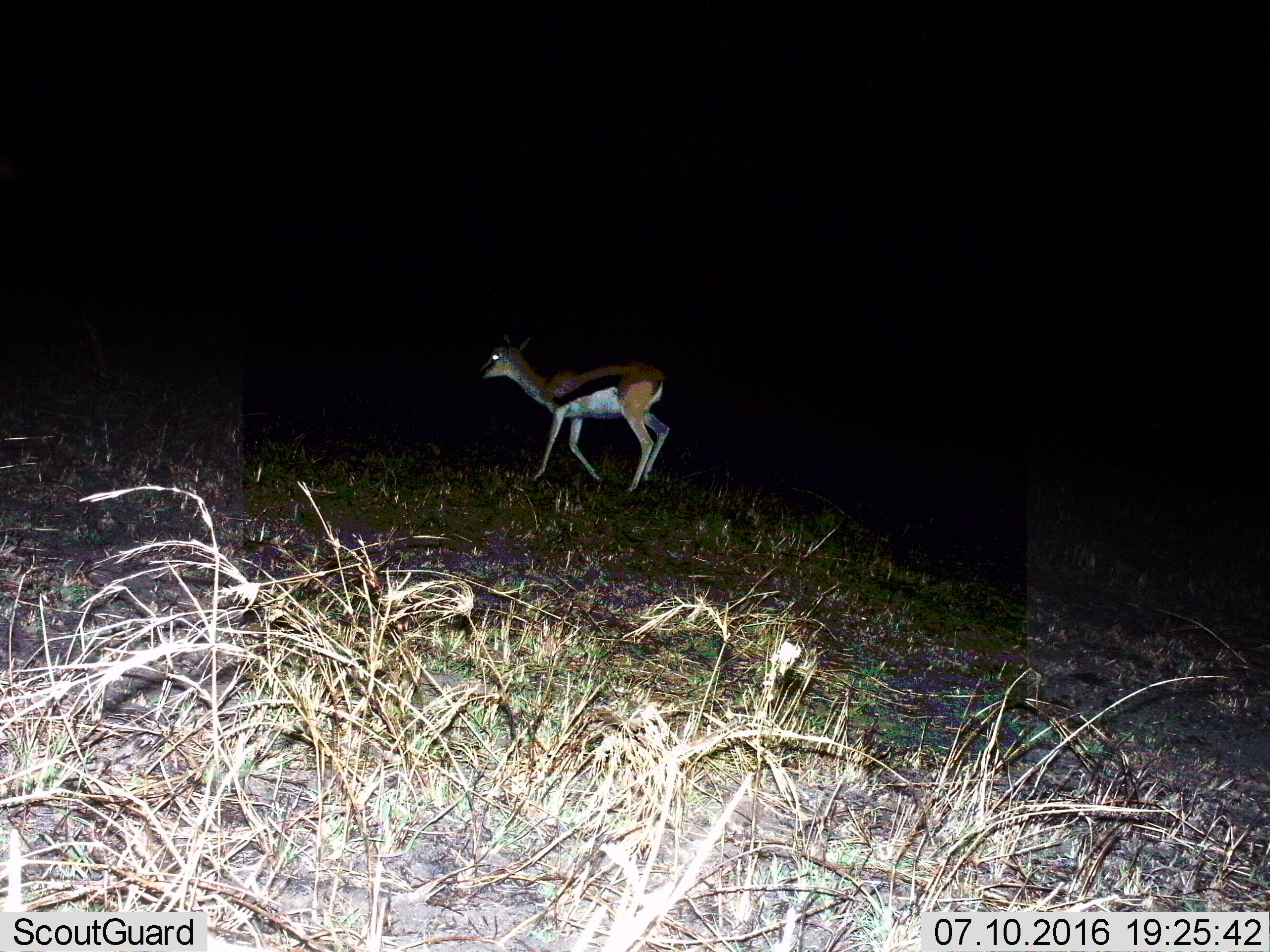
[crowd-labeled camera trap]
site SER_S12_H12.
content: unidentified animal